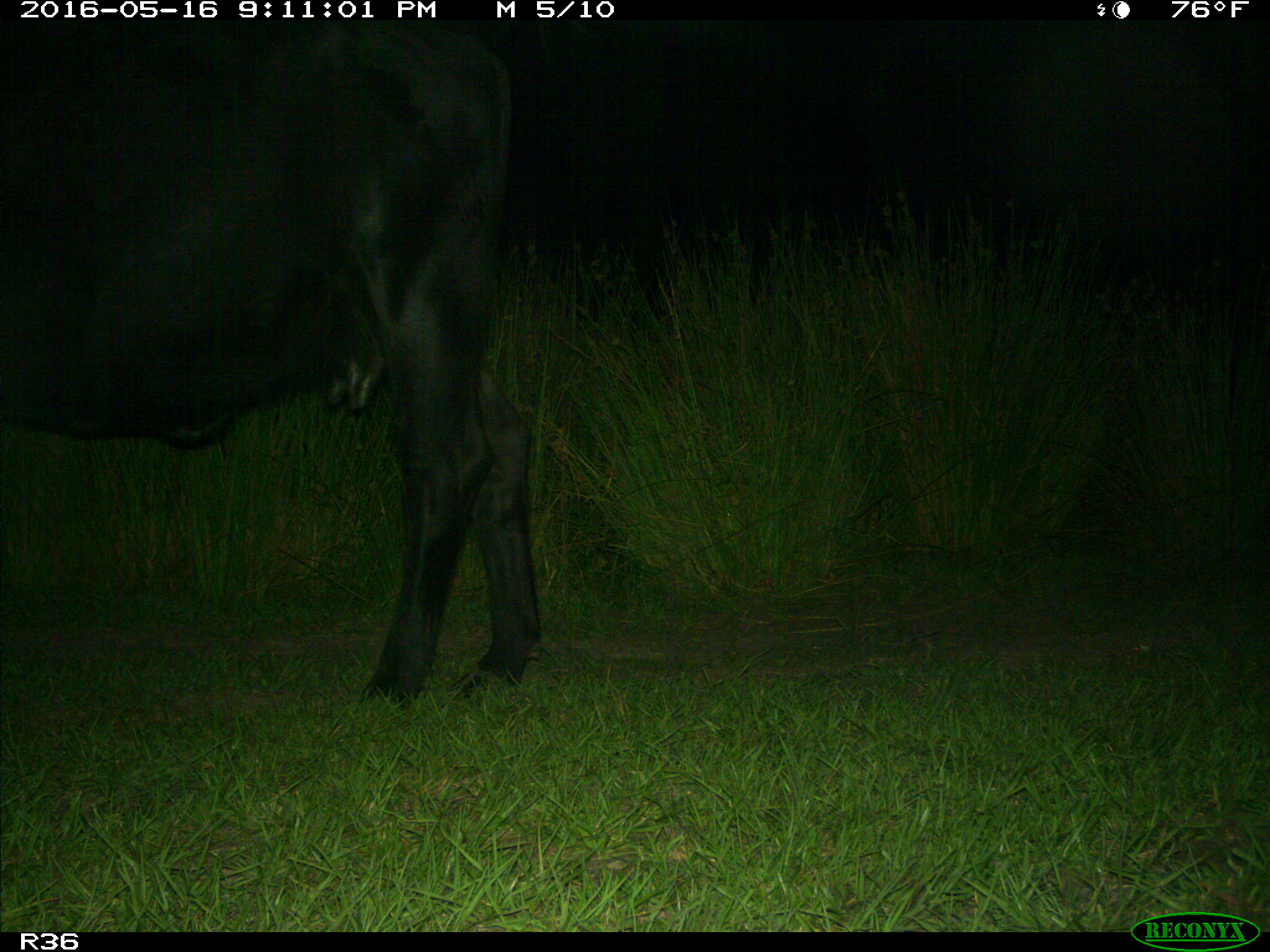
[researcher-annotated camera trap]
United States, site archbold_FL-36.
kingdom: Animalia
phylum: Chordata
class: Mammalia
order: Artiodactyla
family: Bovidae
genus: Bos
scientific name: Bos taurus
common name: domestic cow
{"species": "Bos taurus (domestic cow)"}